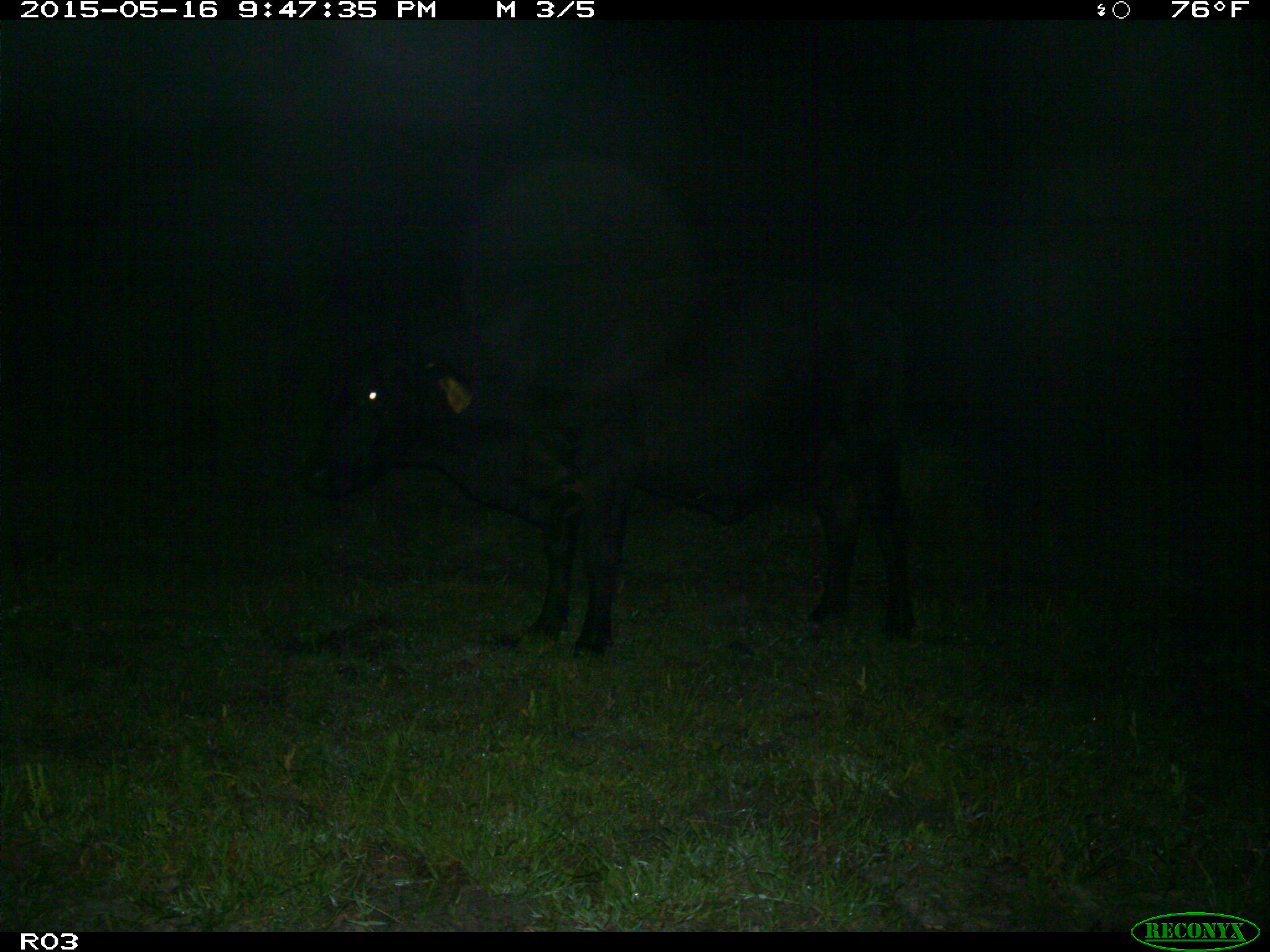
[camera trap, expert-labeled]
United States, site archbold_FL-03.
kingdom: Animalia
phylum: Chordata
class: Mammalia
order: Artiodactyla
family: Bovidae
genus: Bos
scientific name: Bos taurus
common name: domestic cow